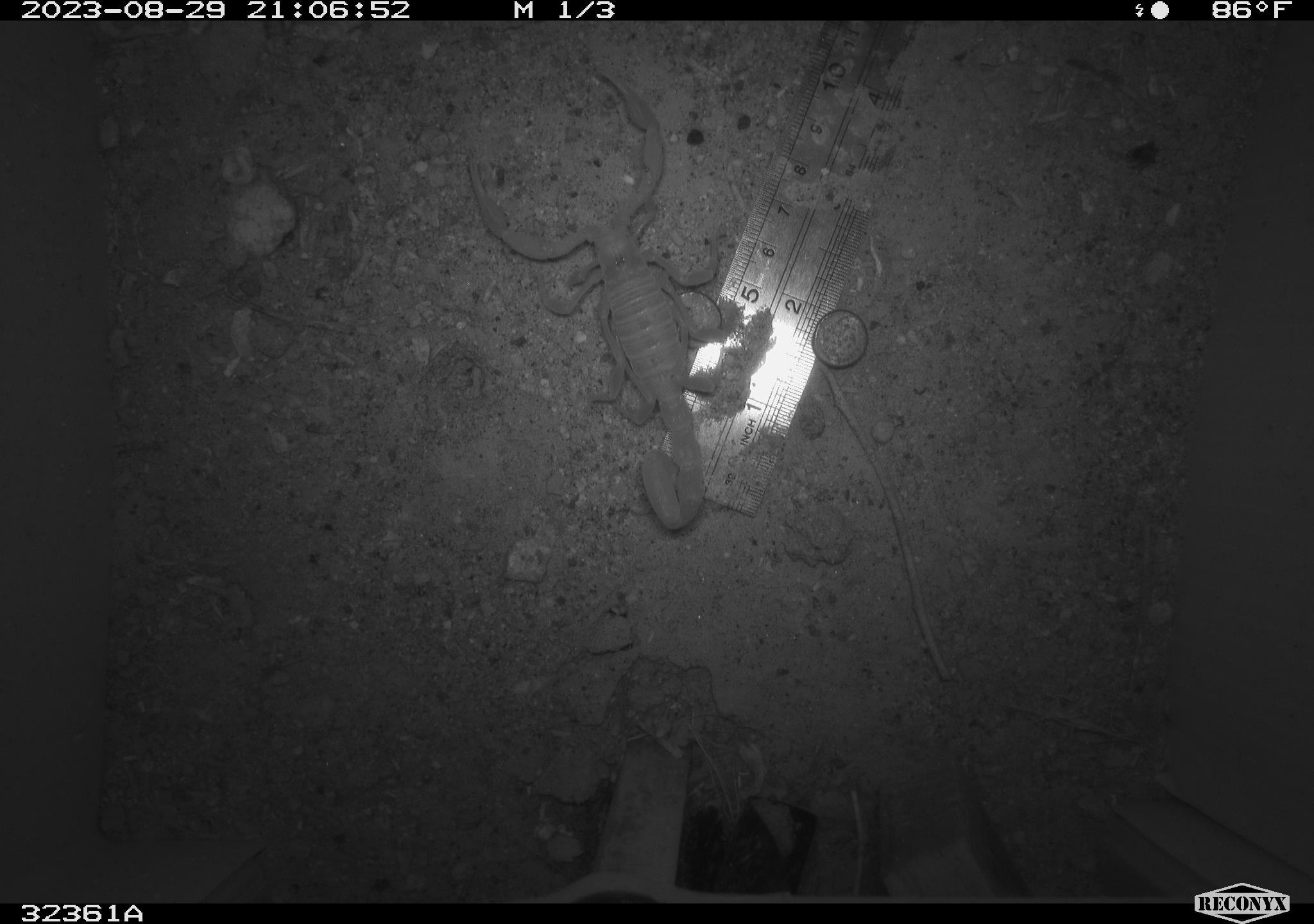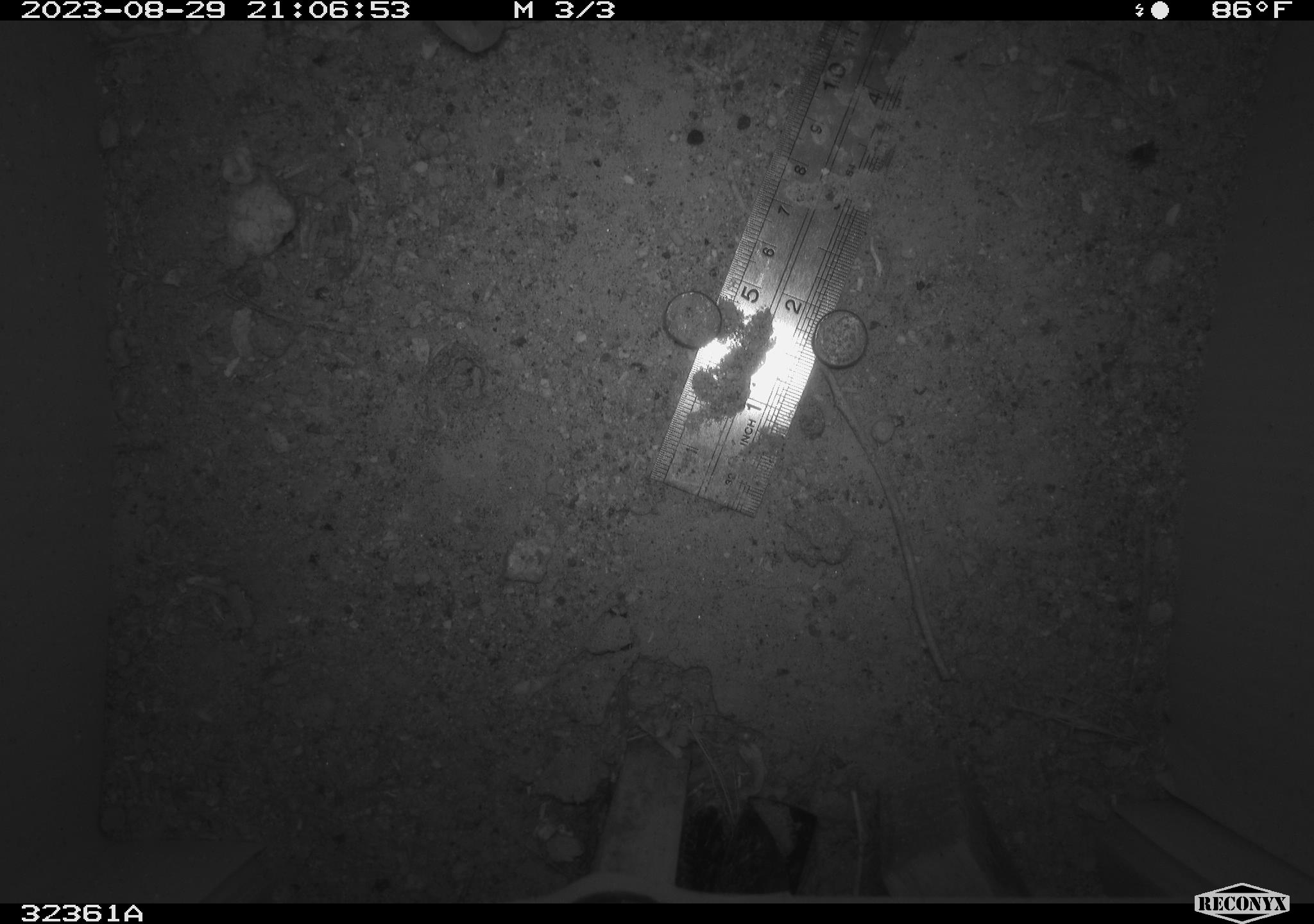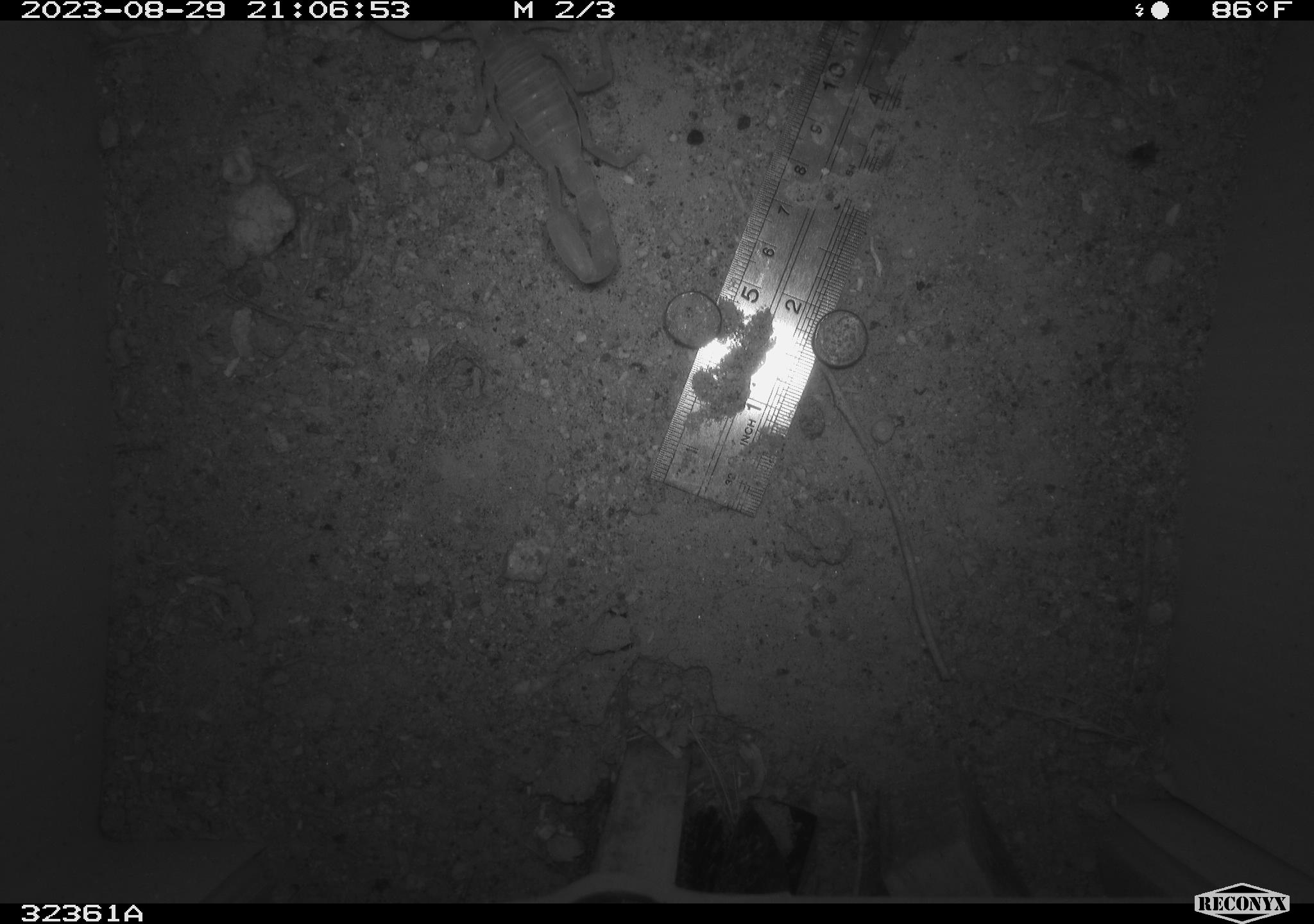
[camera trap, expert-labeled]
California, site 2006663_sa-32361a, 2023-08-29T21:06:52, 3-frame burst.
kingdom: Animalia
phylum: Arthropoda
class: Arachnida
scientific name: Arachnida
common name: arachnids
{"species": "arachnids (Arachnida)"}